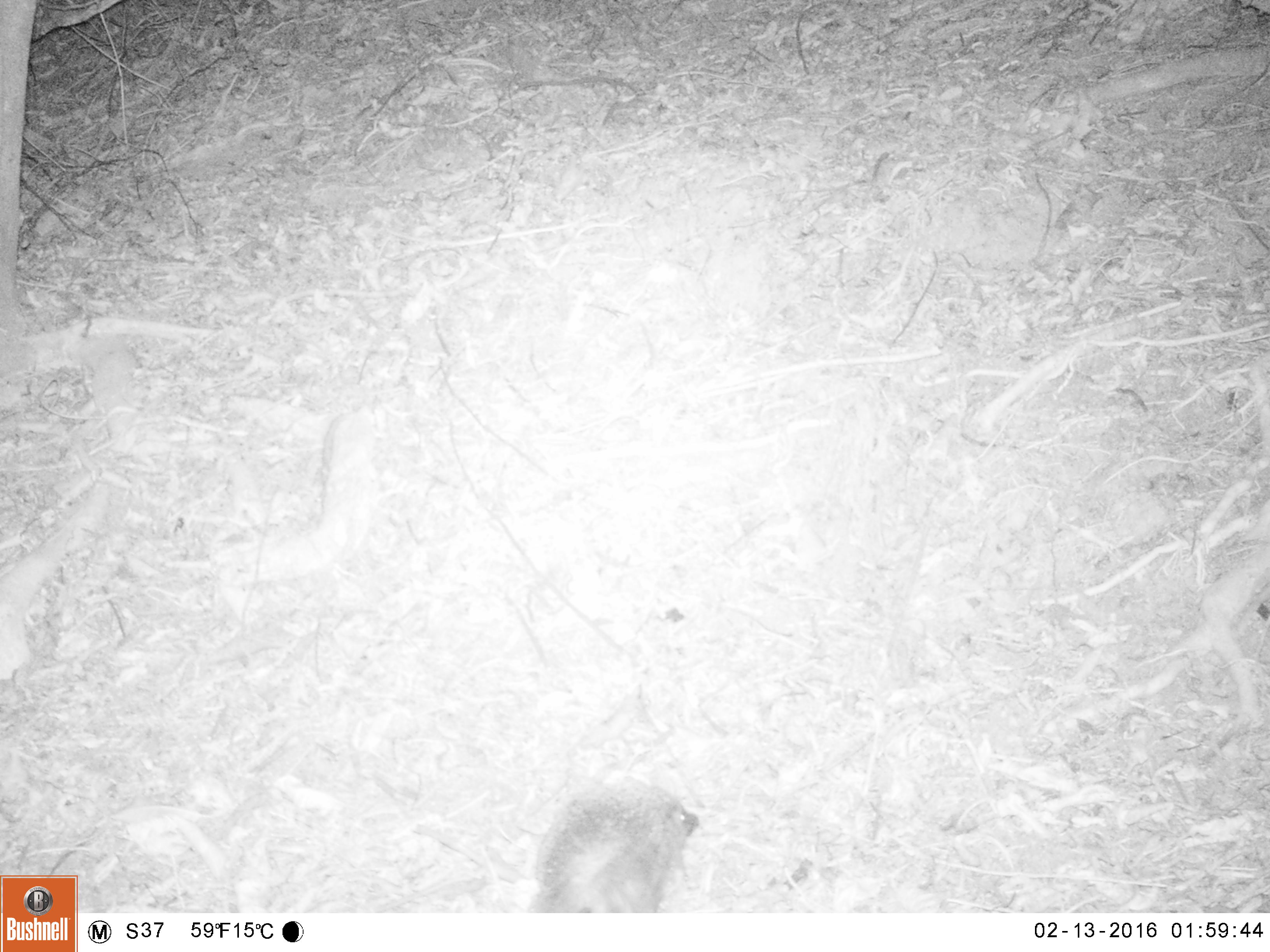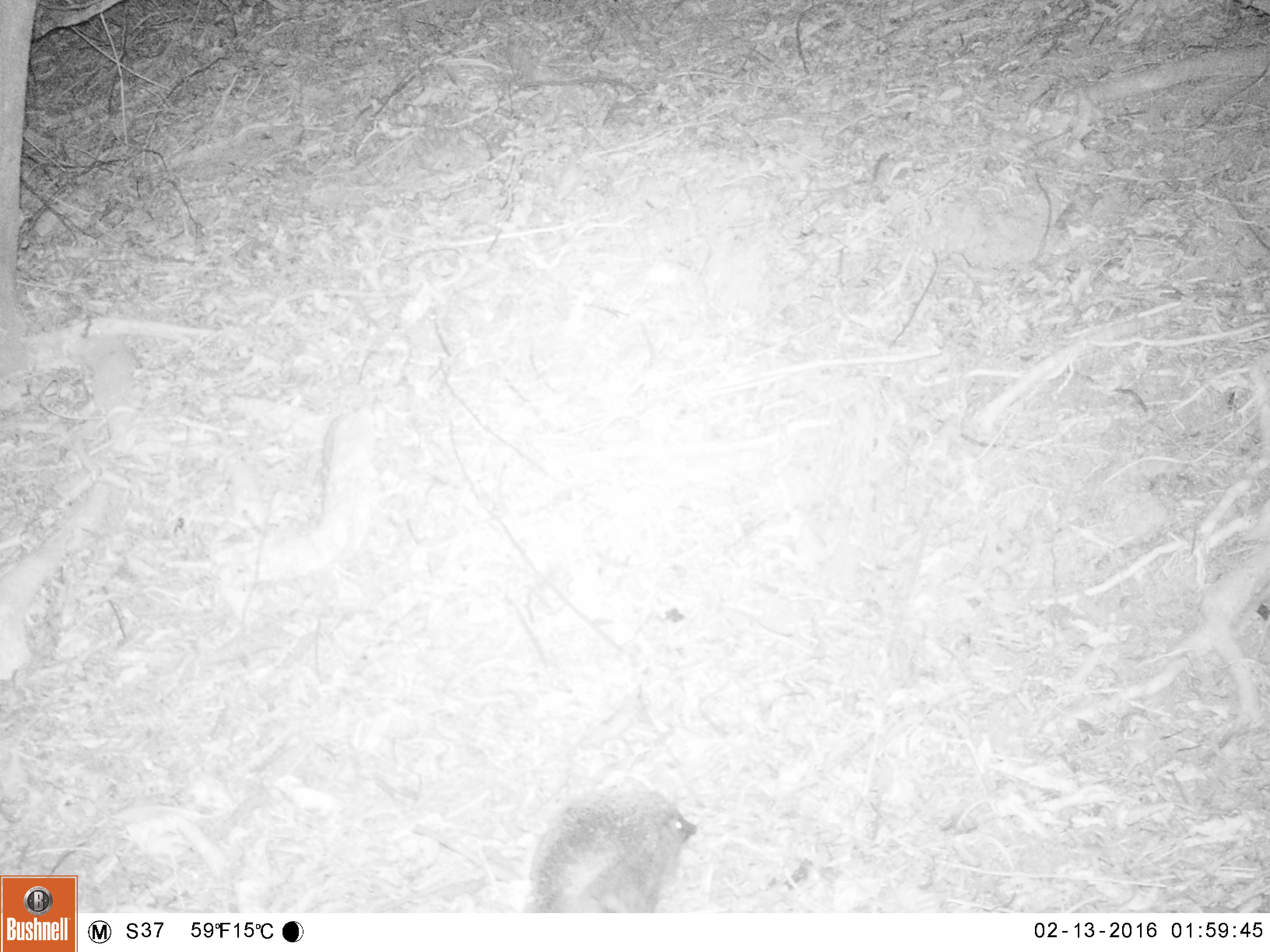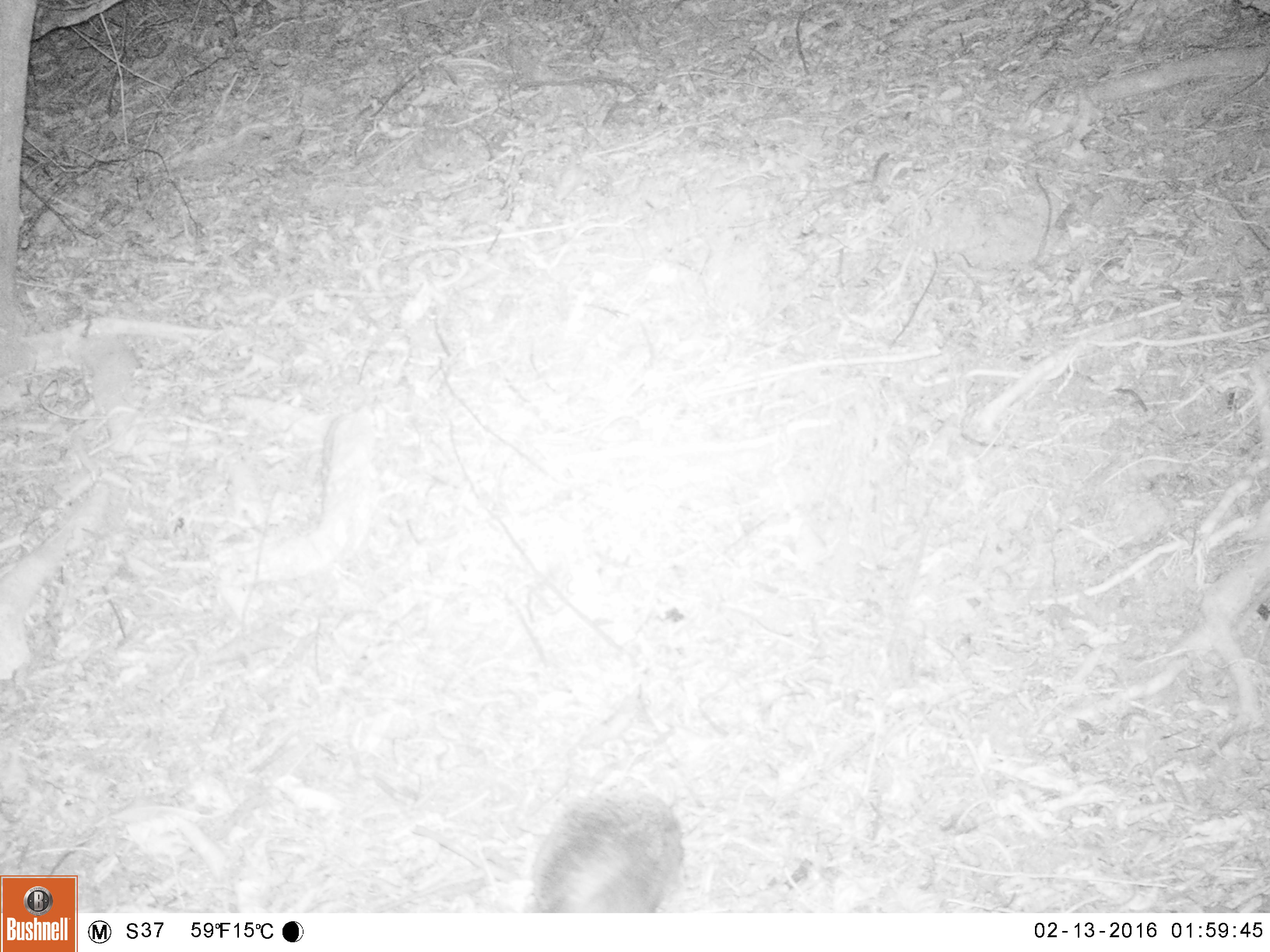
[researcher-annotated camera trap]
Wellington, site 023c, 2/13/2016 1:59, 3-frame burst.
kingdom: Animalia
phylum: Chordata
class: Mammalia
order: Eulipotyphla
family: Erinaceidae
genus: Erinaceus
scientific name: Erinaceus europaeus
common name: hedgehog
Hedgehog (Erinaceus europaeus).